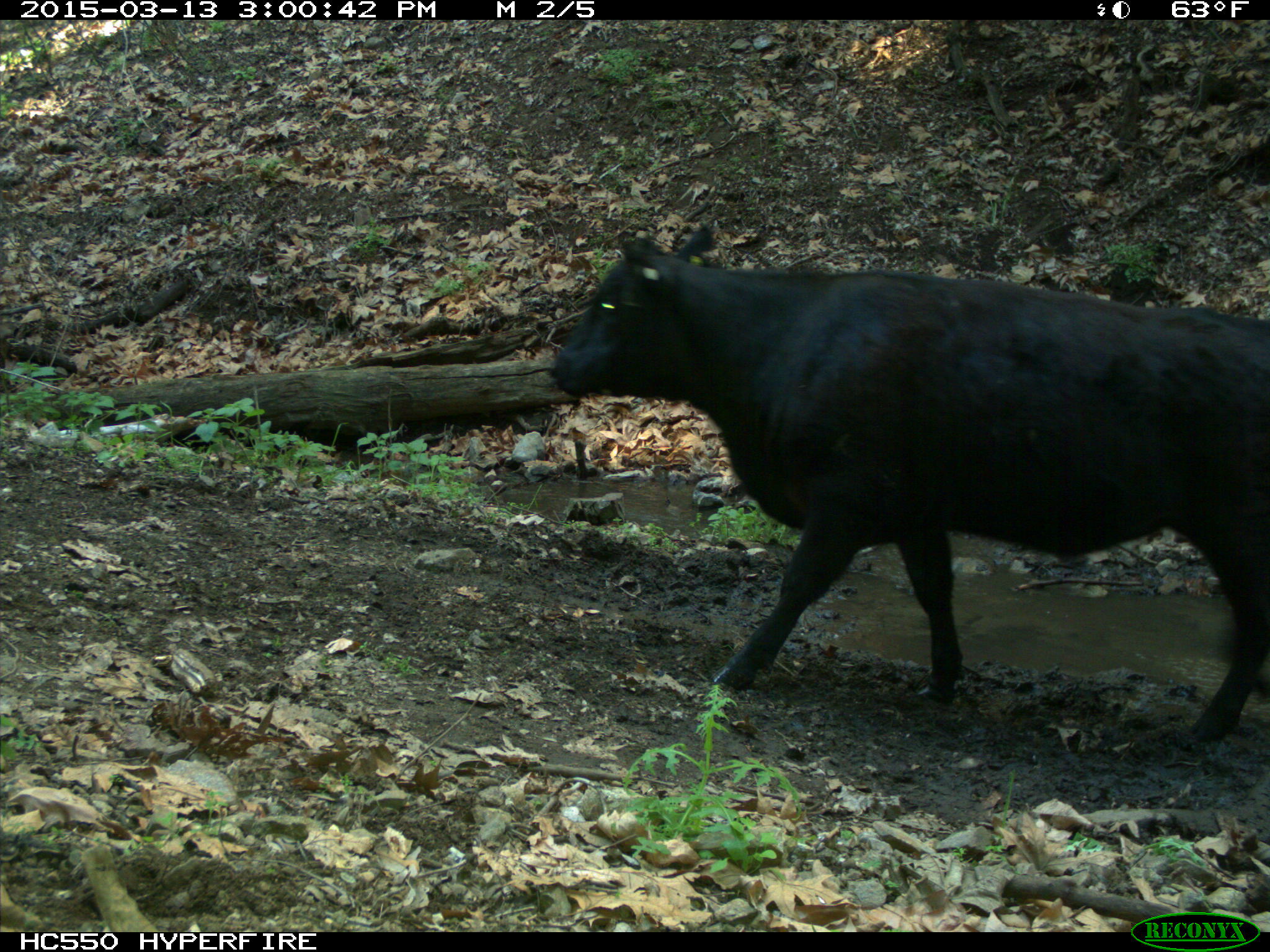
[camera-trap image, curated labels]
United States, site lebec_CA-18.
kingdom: Animalia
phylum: Chordata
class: Mammalia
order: Artiodactyla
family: Bovidae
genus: Bos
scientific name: Bos taurus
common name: domestic cow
Bos taurus (domestic cow).